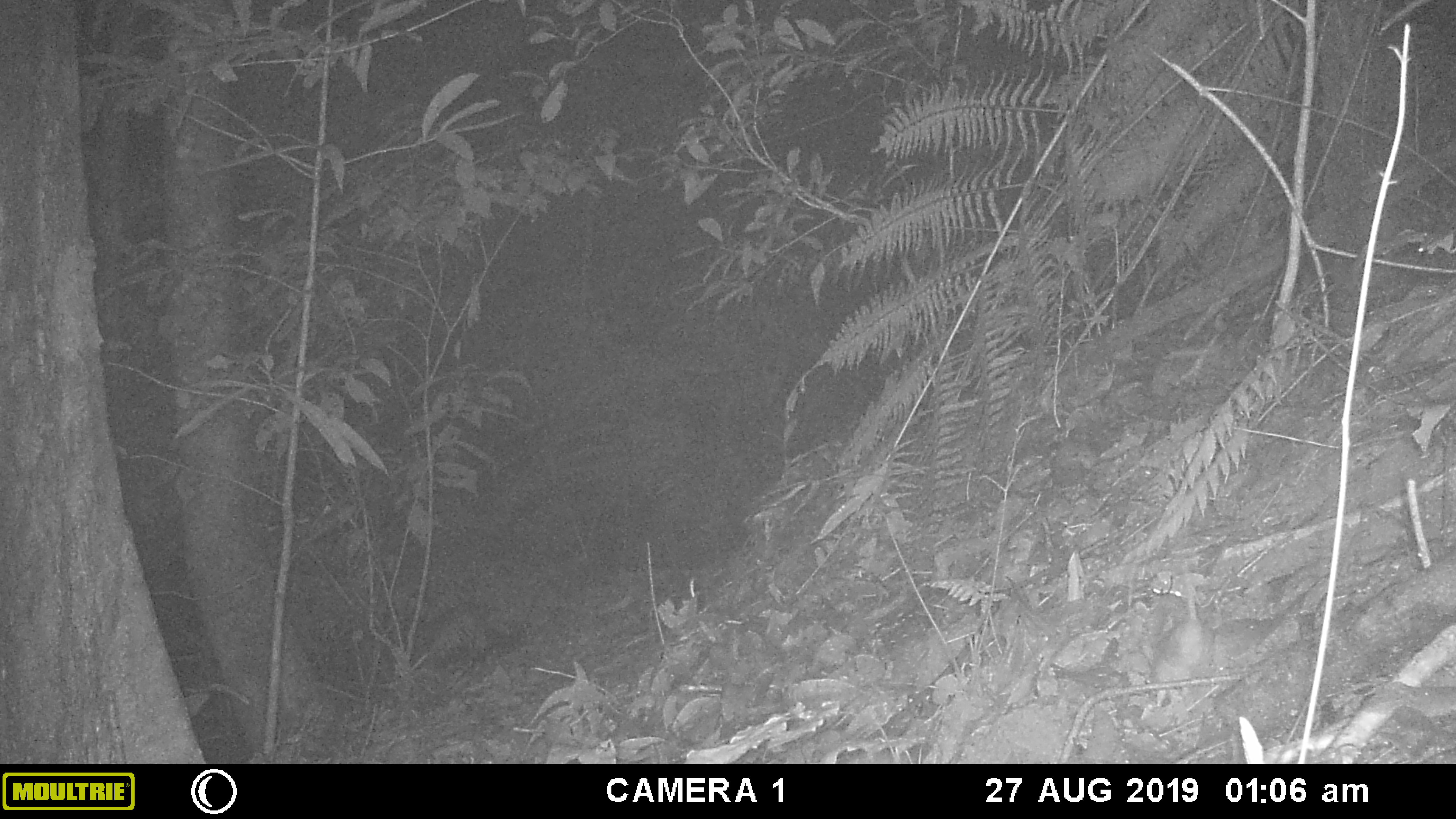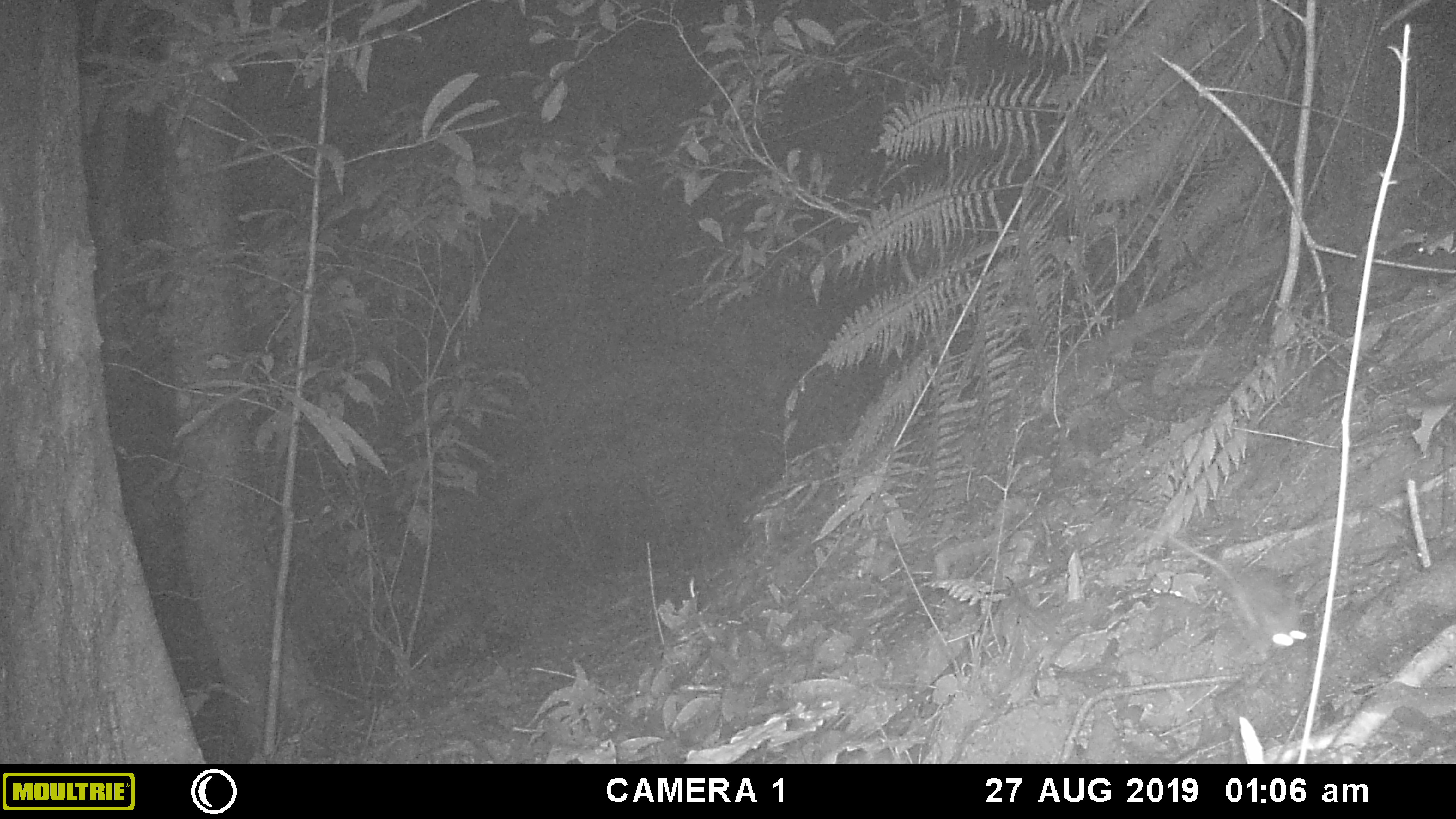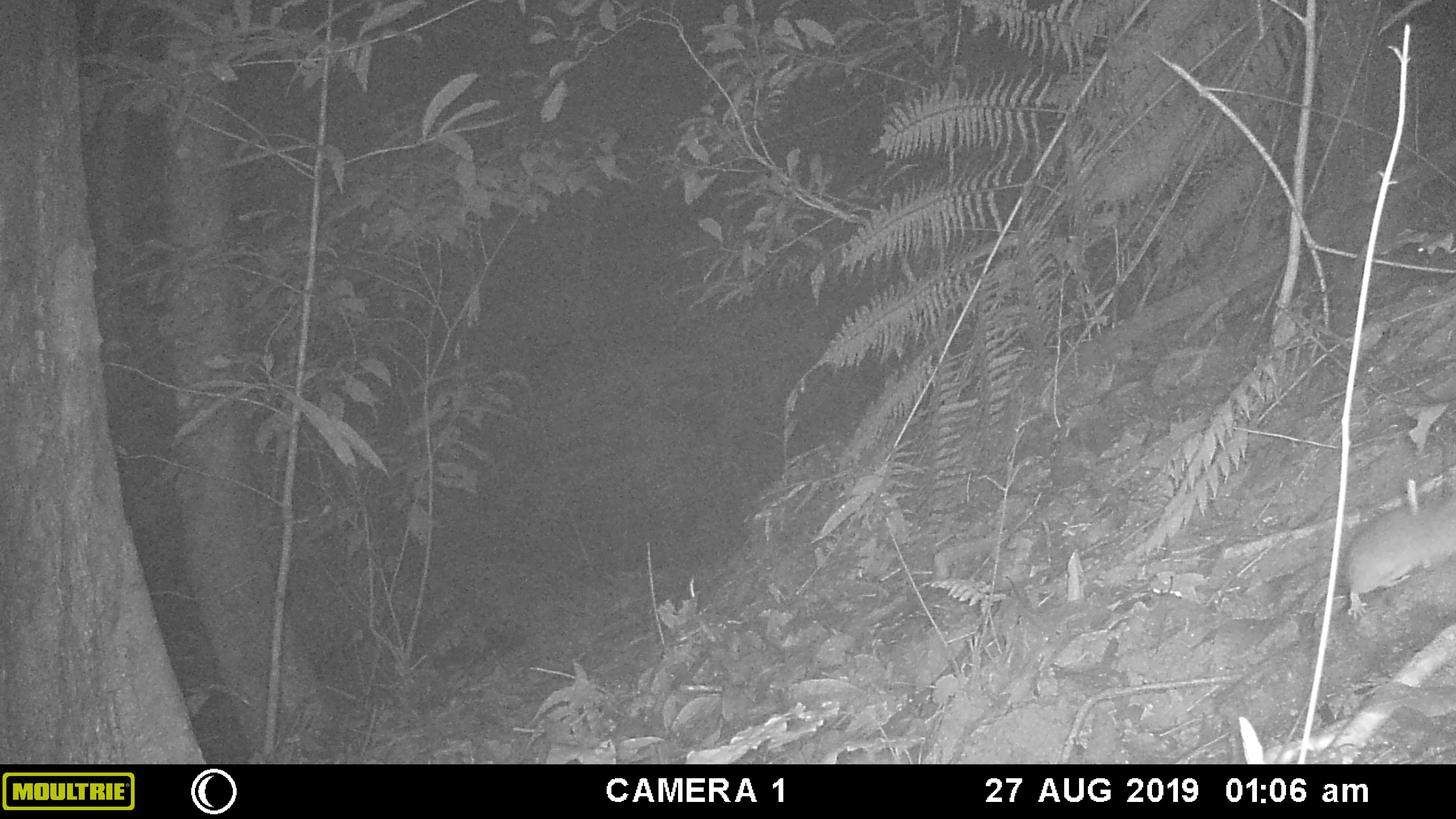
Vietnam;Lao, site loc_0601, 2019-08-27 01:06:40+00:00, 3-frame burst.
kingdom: Animalia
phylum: Chordata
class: Mammalia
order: Rodentia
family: Muridae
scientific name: Muridae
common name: old-world mice and rats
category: unidentified murid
Unidentified murid (old-world mice and rats) (Muridae). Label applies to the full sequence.